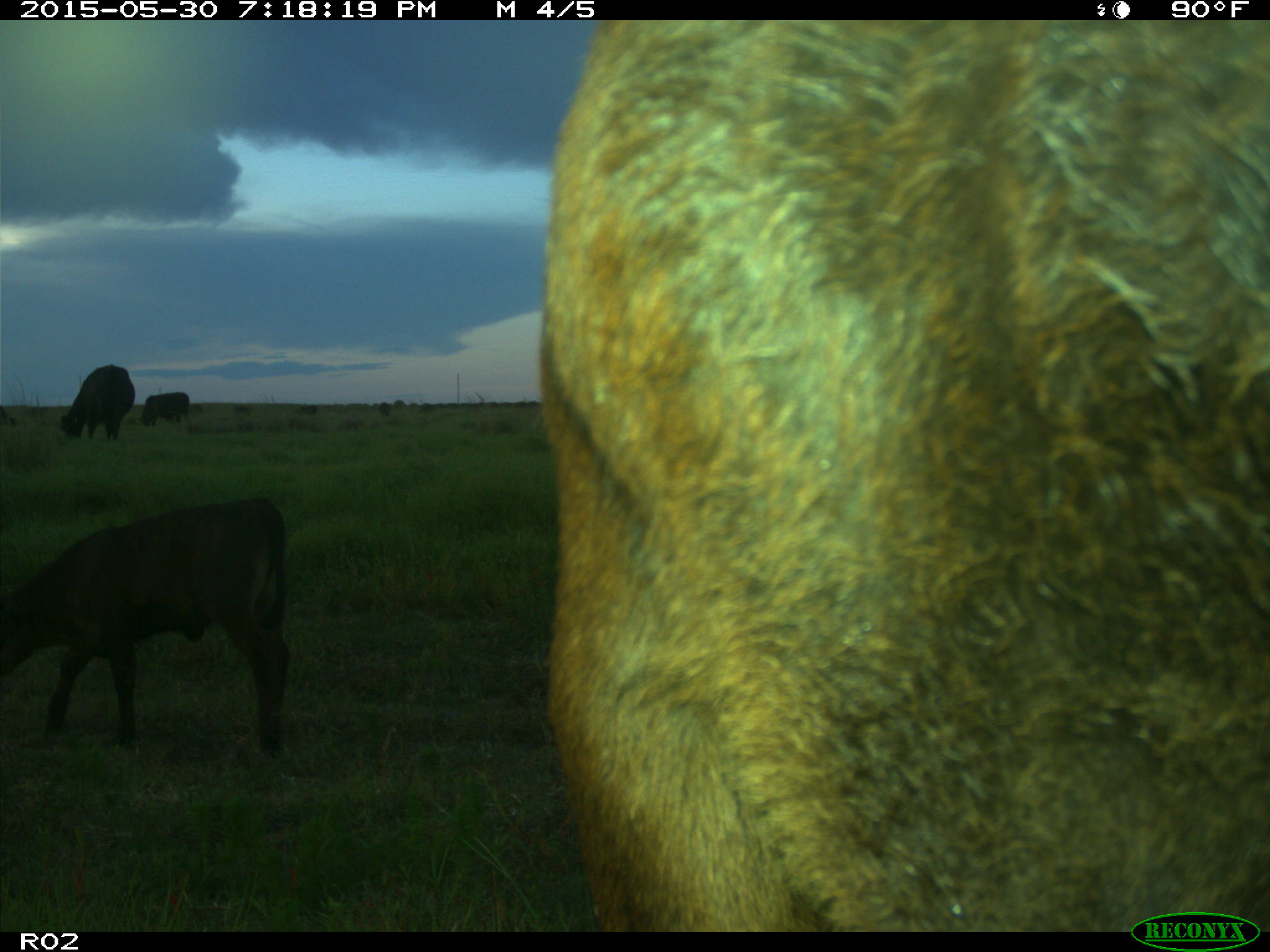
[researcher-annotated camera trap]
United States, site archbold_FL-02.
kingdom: Animalia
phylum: Chordata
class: Mammalia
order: Artiodactyla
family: Bovidae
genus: Bos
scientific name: Bos taurus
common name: domestic cow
Bos taurus (domestic cow).